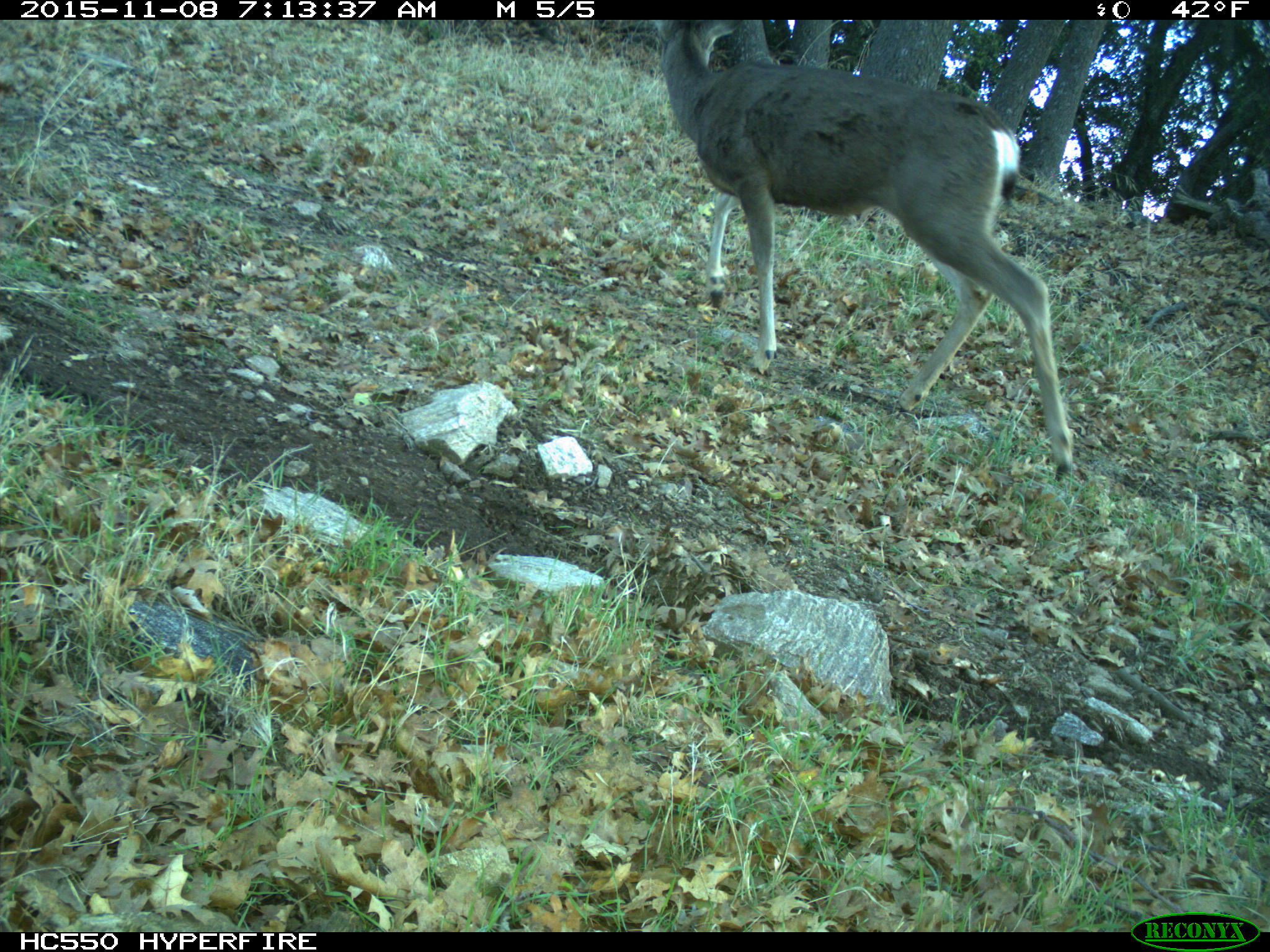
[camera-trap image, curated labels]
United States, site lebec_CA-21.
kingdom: Animalia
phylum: Chordata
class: Mammalia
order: Artiodactyla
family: Cervidae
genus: Odocoileus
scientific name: Odocoileus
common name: deer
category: unidentified deer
Unidentified deer (deer) (Odocoileus).